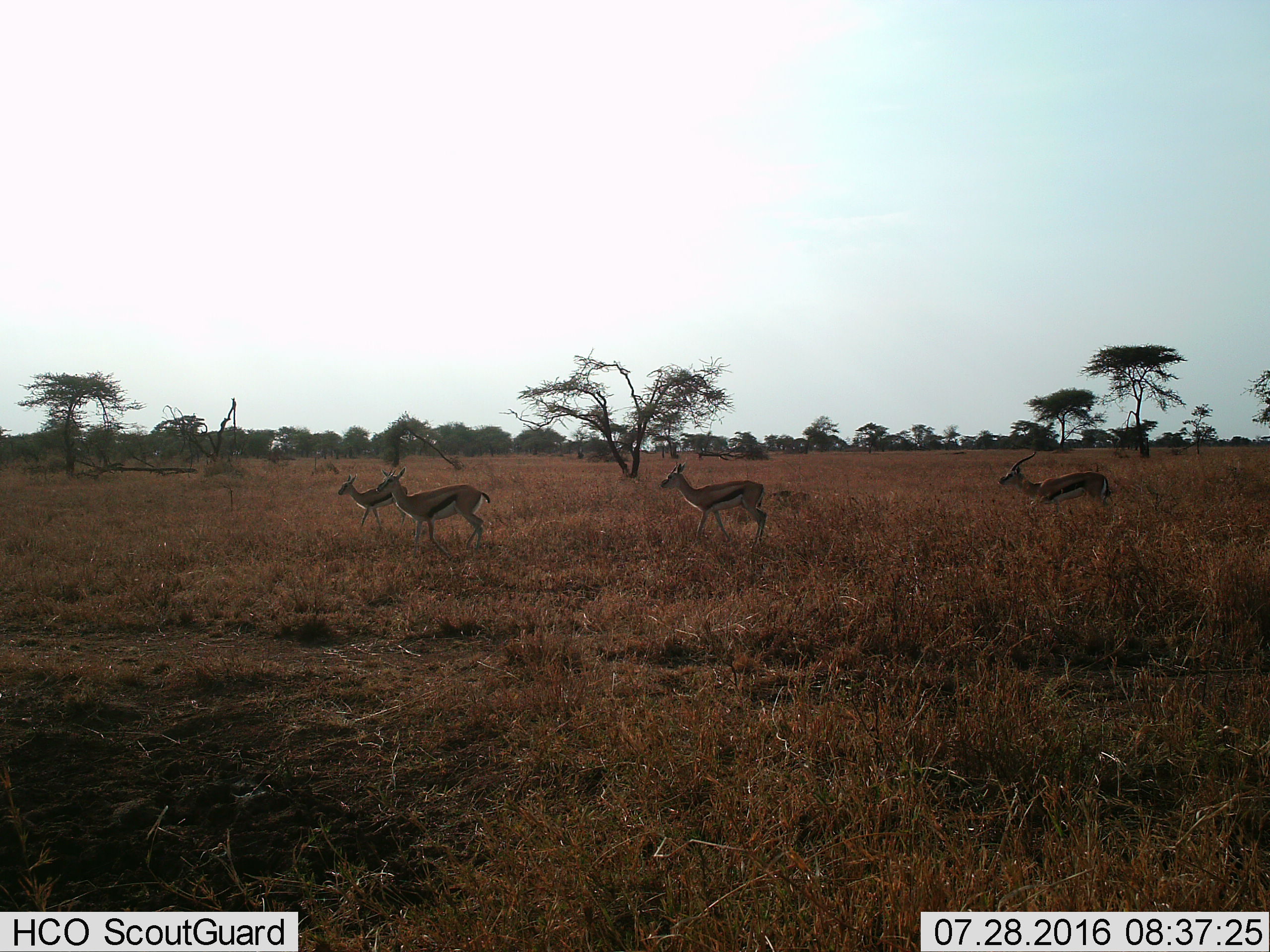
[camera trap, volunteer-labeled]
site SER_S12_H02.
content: unidentified animal